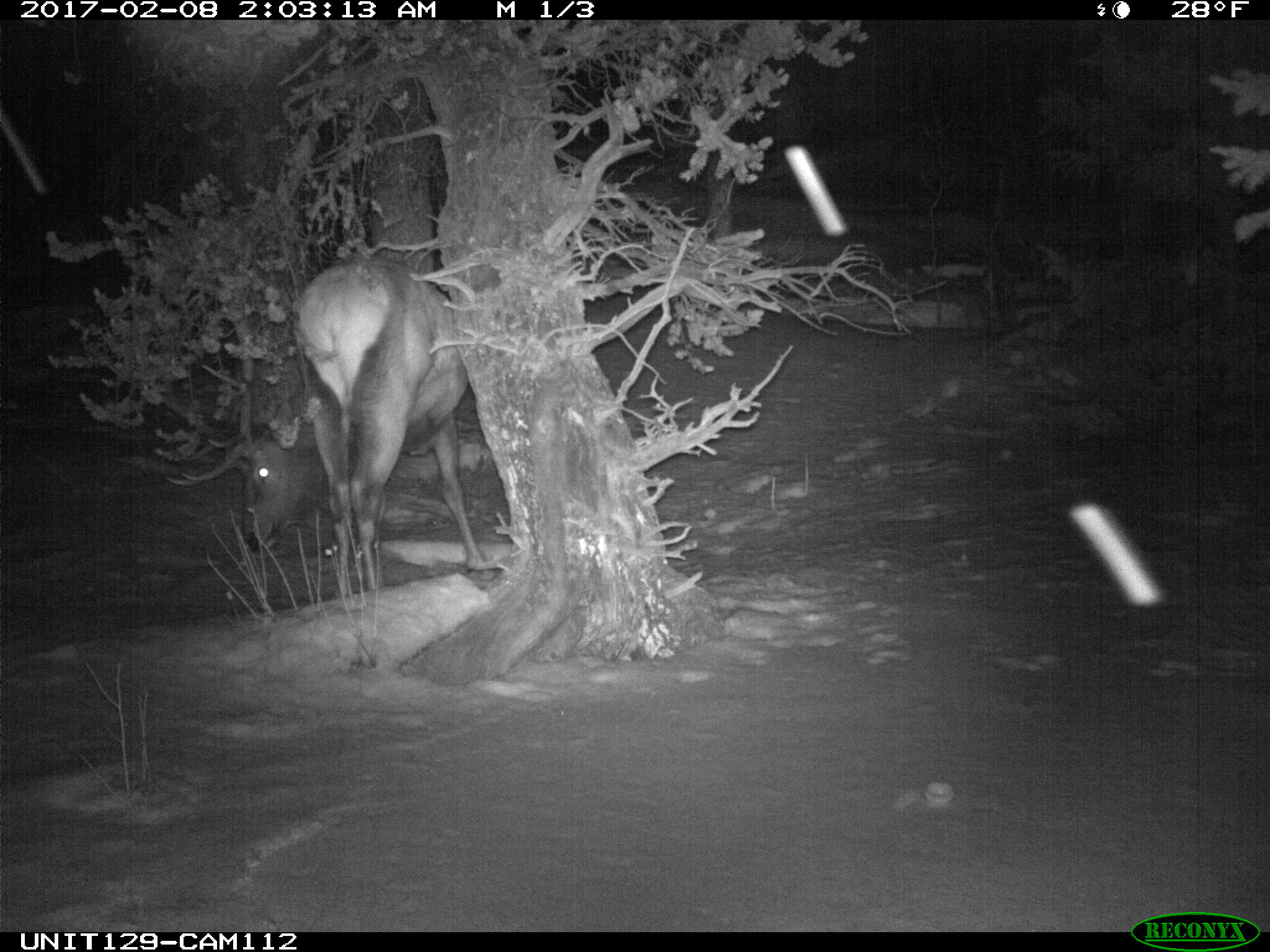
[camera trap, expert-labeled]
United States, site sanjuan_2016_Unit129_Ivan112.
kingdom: Animalia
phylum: Chordata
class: Mammalia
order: Artiodactyla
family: Cervidae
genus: Cervus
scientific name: Cervus elaphus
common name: red deer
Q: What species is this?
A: Cervus elaphus (red deer).